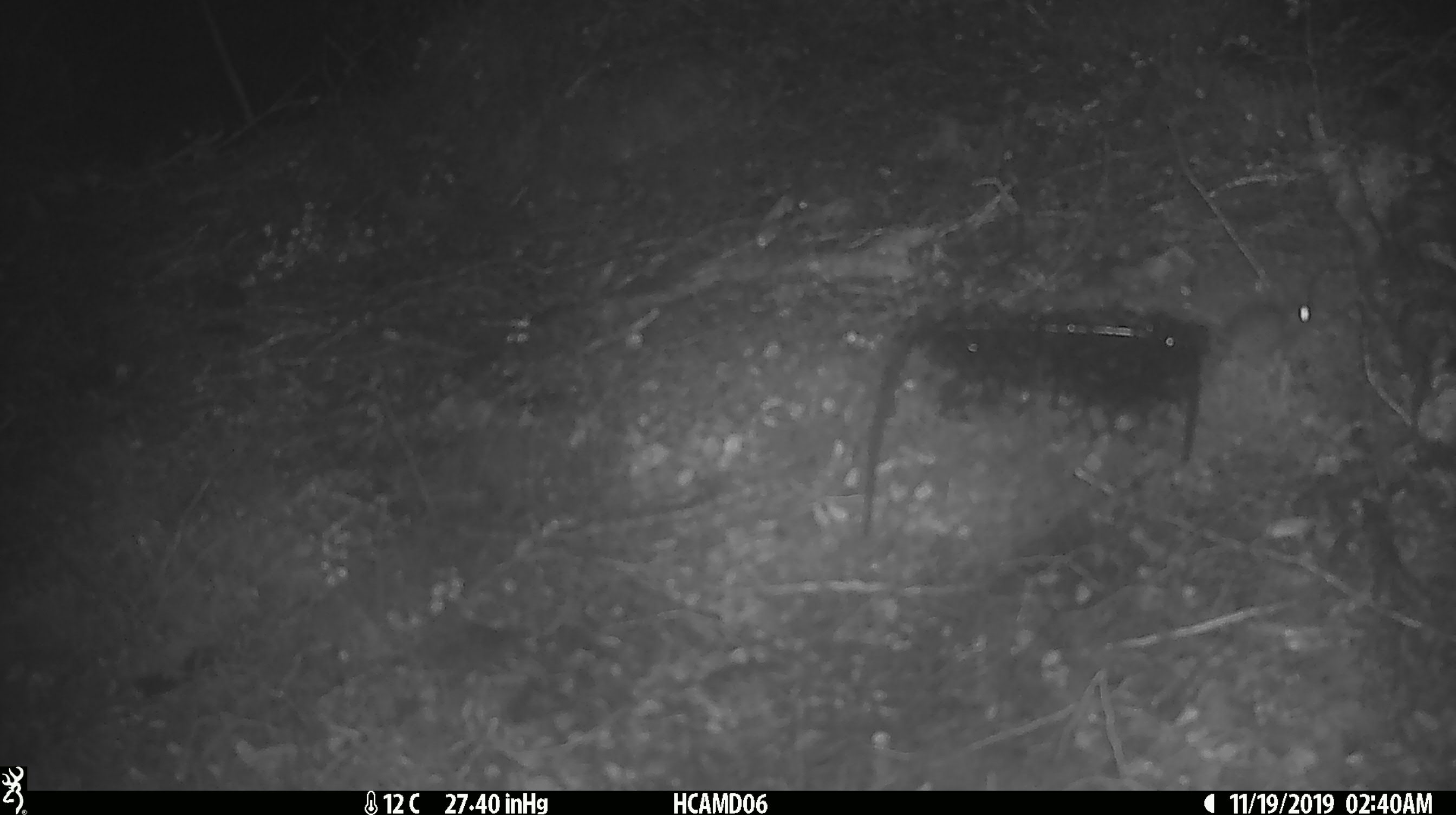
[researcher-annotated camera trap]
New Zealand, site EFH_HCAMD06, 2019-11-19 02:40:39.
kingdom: Animalia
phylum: Chordata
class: Mammalia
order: Rodentia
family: Muridae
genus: Mus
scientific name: Mus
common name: mouse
Mouse (Mus).